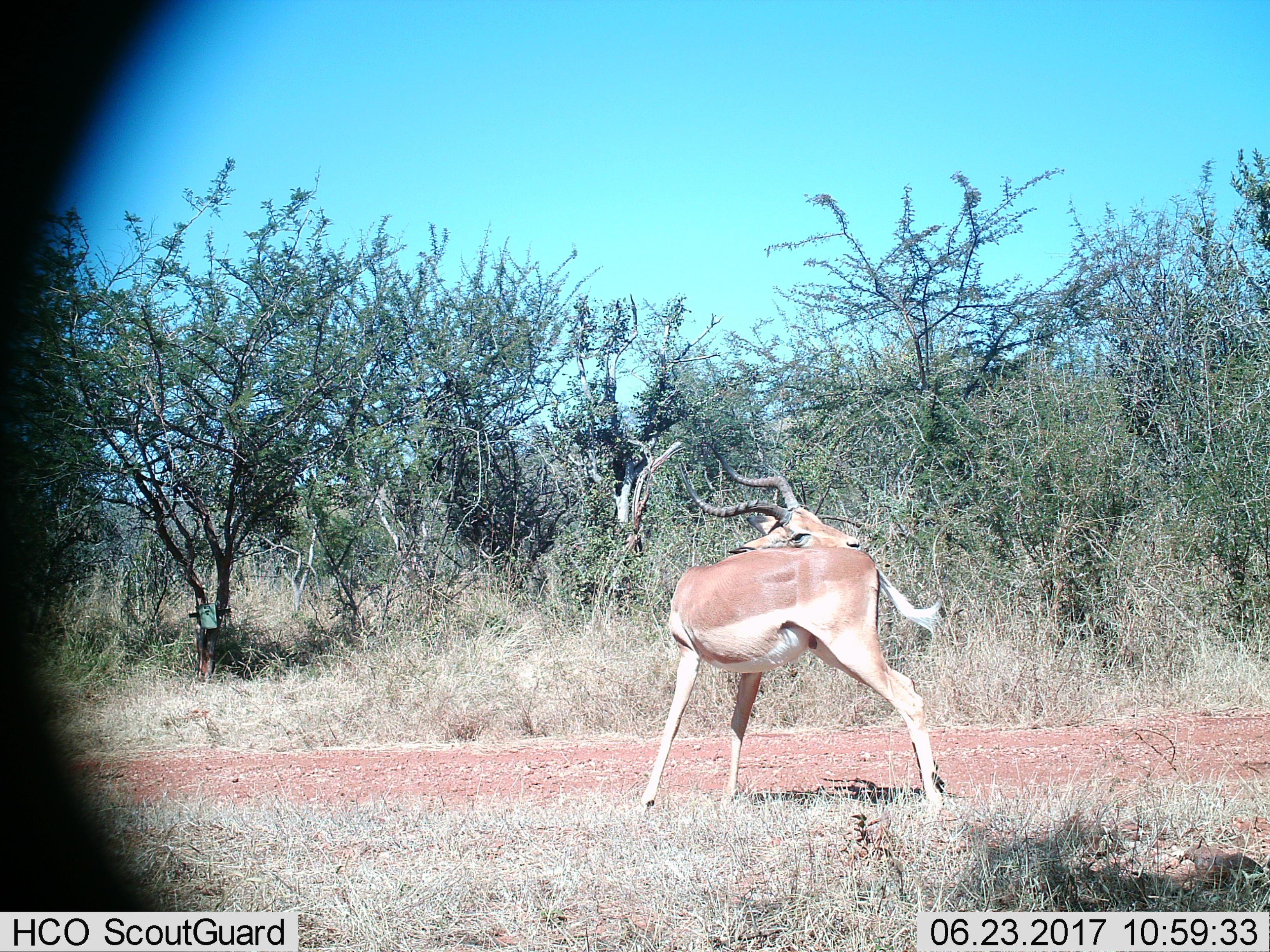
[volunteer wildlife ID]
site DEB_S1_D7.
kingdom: Animalia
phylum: Chordata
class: Mammalia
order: Artiodactyla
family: Bovidae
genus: Aepyceros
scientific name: Aepyceros melampus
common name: impala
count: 1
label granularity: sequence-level